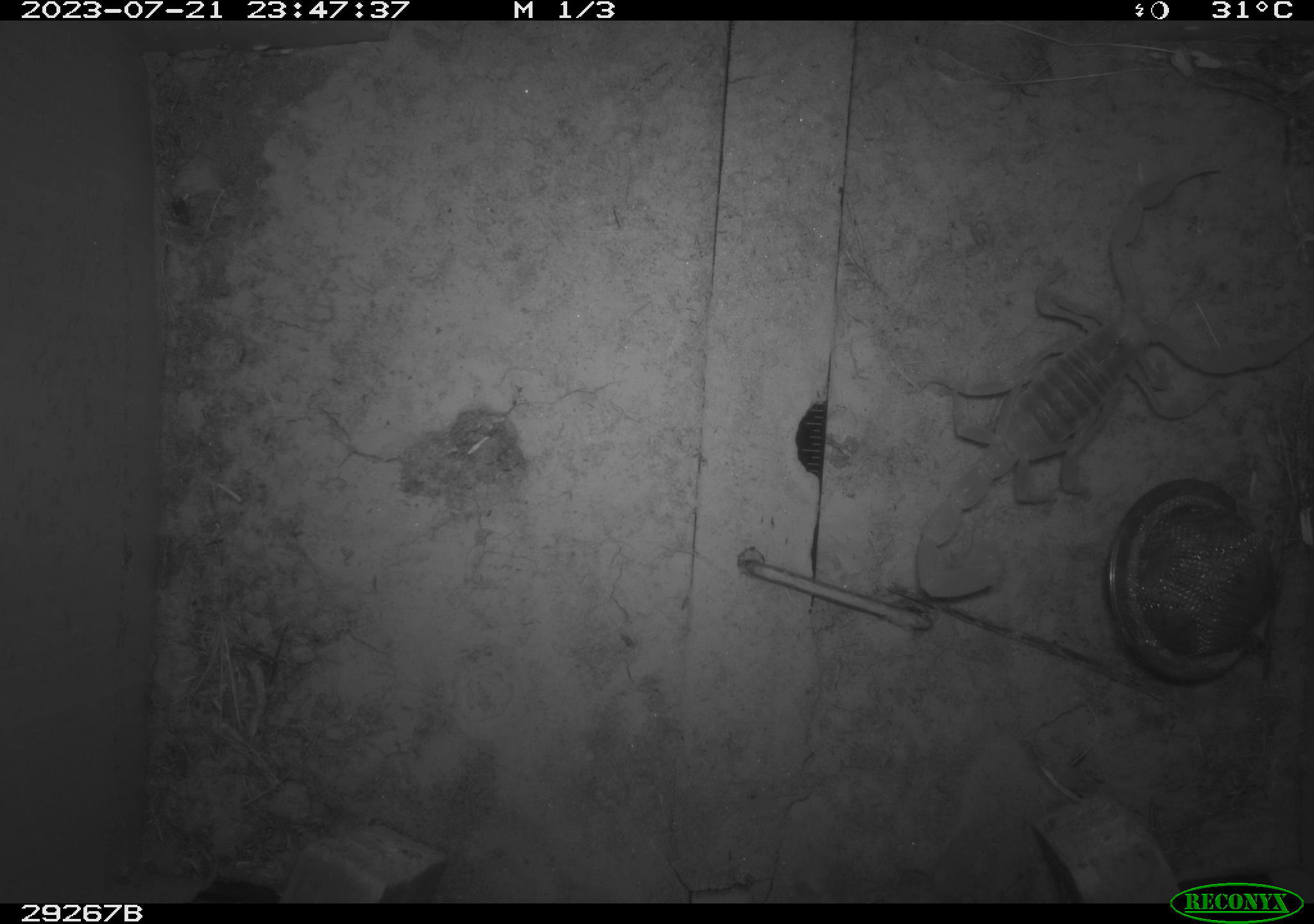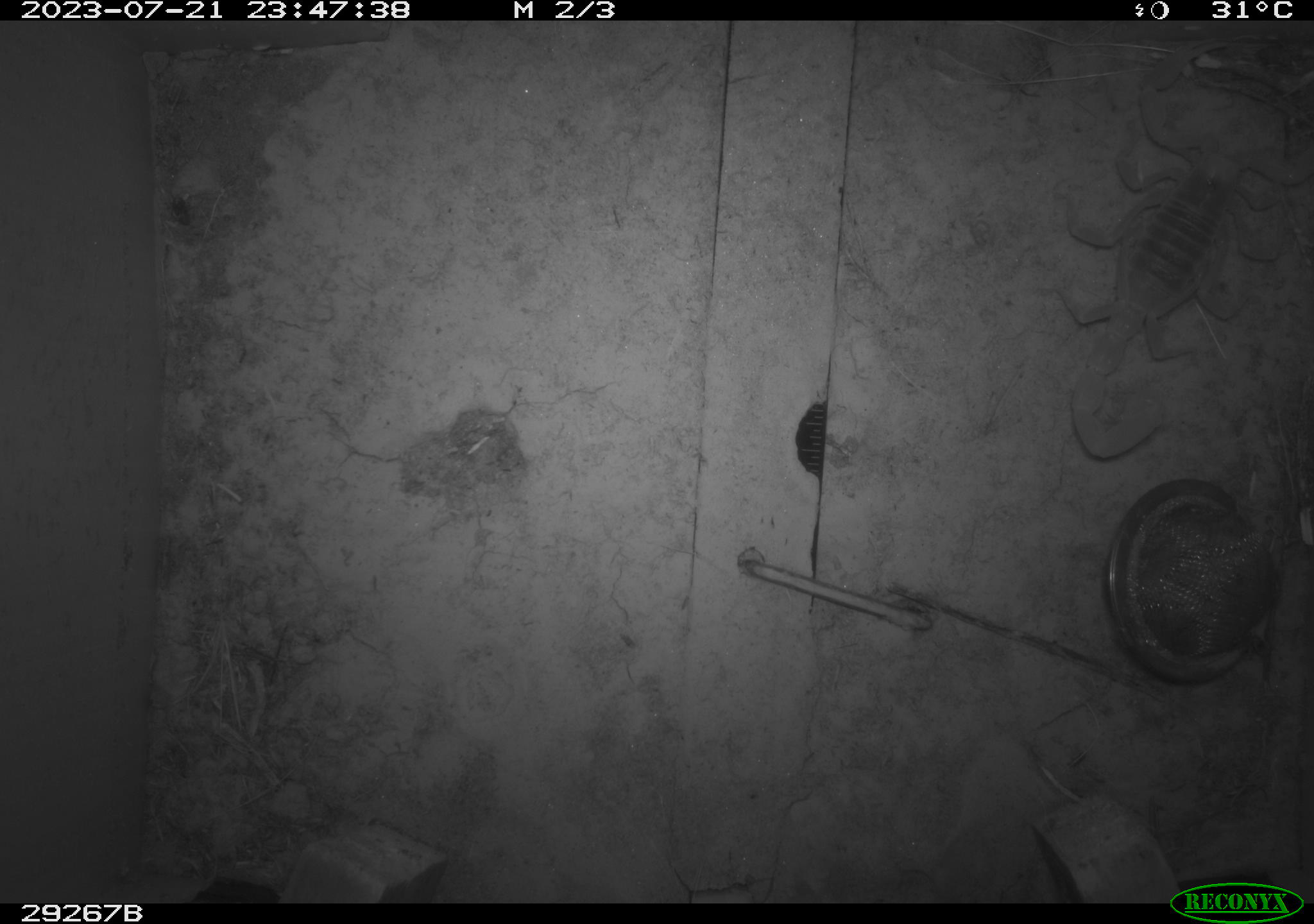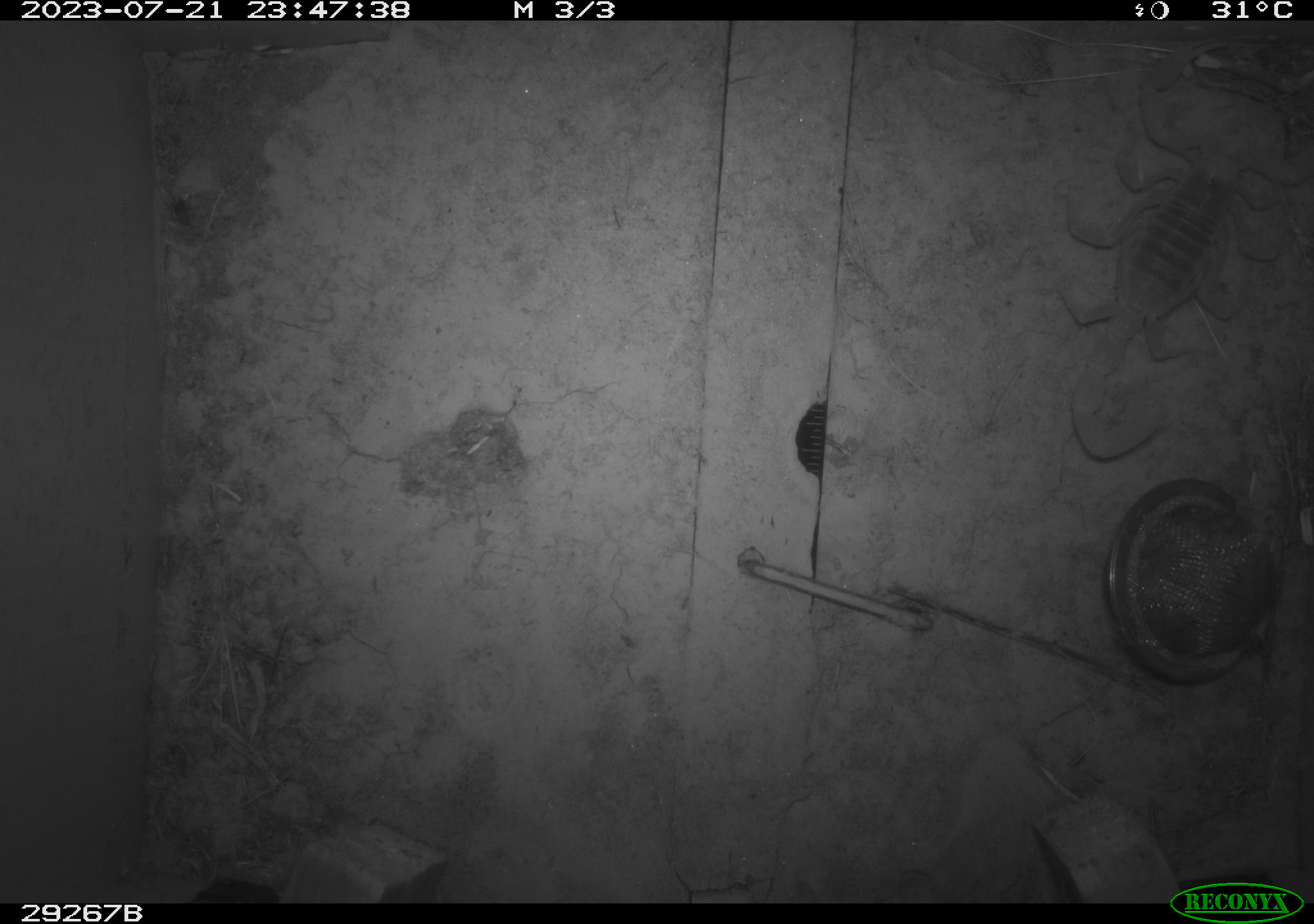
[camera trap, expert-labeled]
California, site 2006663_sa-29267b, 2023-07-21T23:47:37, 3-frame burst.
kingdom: Animalia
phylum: Arthropoda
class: Arachnida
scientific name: Arachnida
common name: arachnids